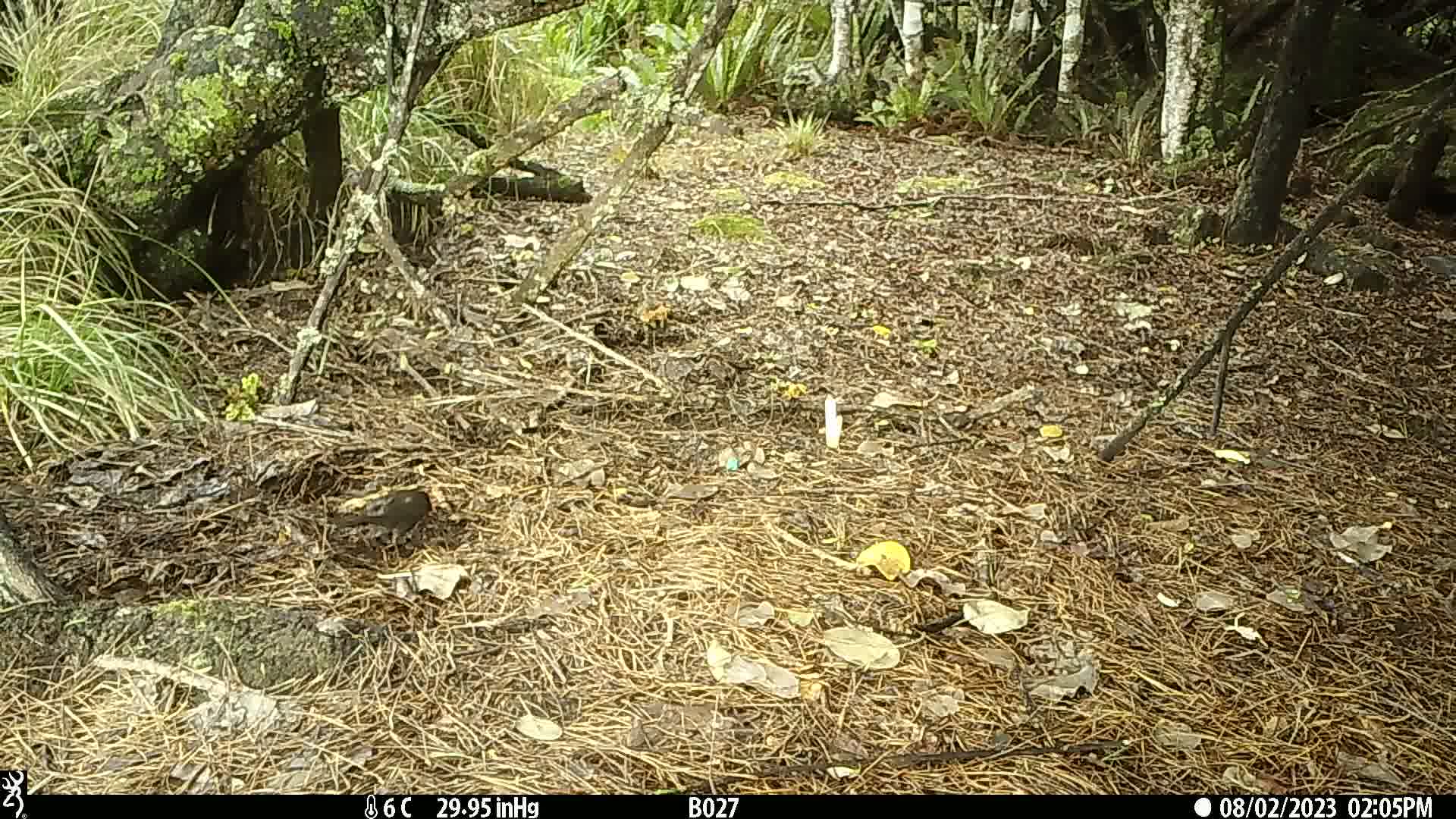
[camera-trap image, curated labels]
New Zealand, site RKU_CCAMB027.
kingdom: Animalia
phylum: Chordata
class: Aves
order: Passeriformes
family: Turdidae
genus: Turdus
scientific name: Turdus merula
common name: eurasian blackbird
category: blackbird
Blackbird (eurasian blackbird) (Turdus merula).